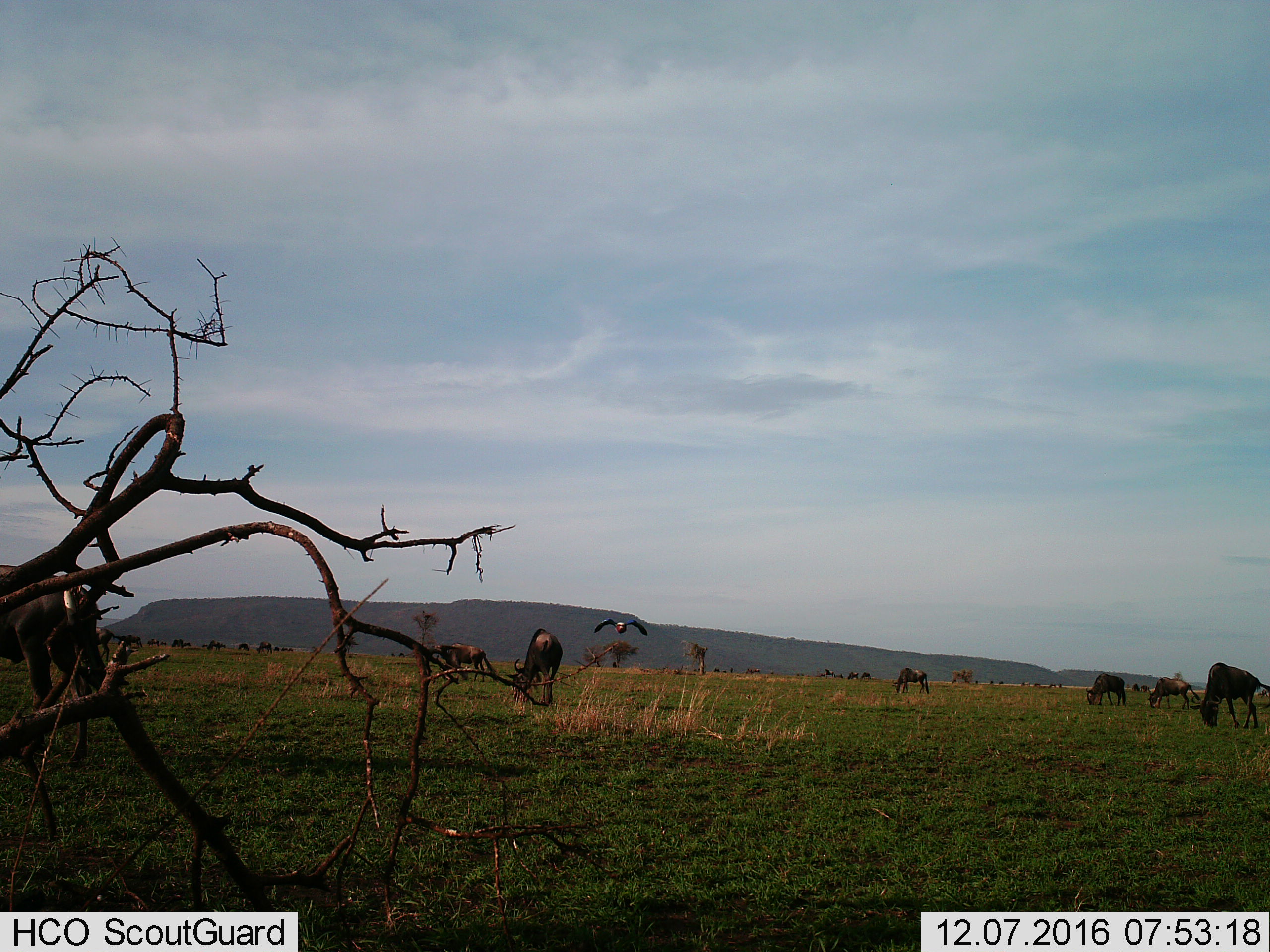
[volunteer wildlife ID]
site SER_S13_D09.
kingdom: Animalia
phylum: Chordata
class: Aves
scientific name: Aves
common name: bird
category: birdother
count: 1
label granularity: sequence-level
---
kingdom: Animalia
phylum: Chordata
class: Mammalia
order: Artiodactyla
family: Bovidae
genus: Connochaetes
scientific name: Connochaetes taurinus taurinus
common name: blue wildebeest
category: wildebeestblue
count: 11-50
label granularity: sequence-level